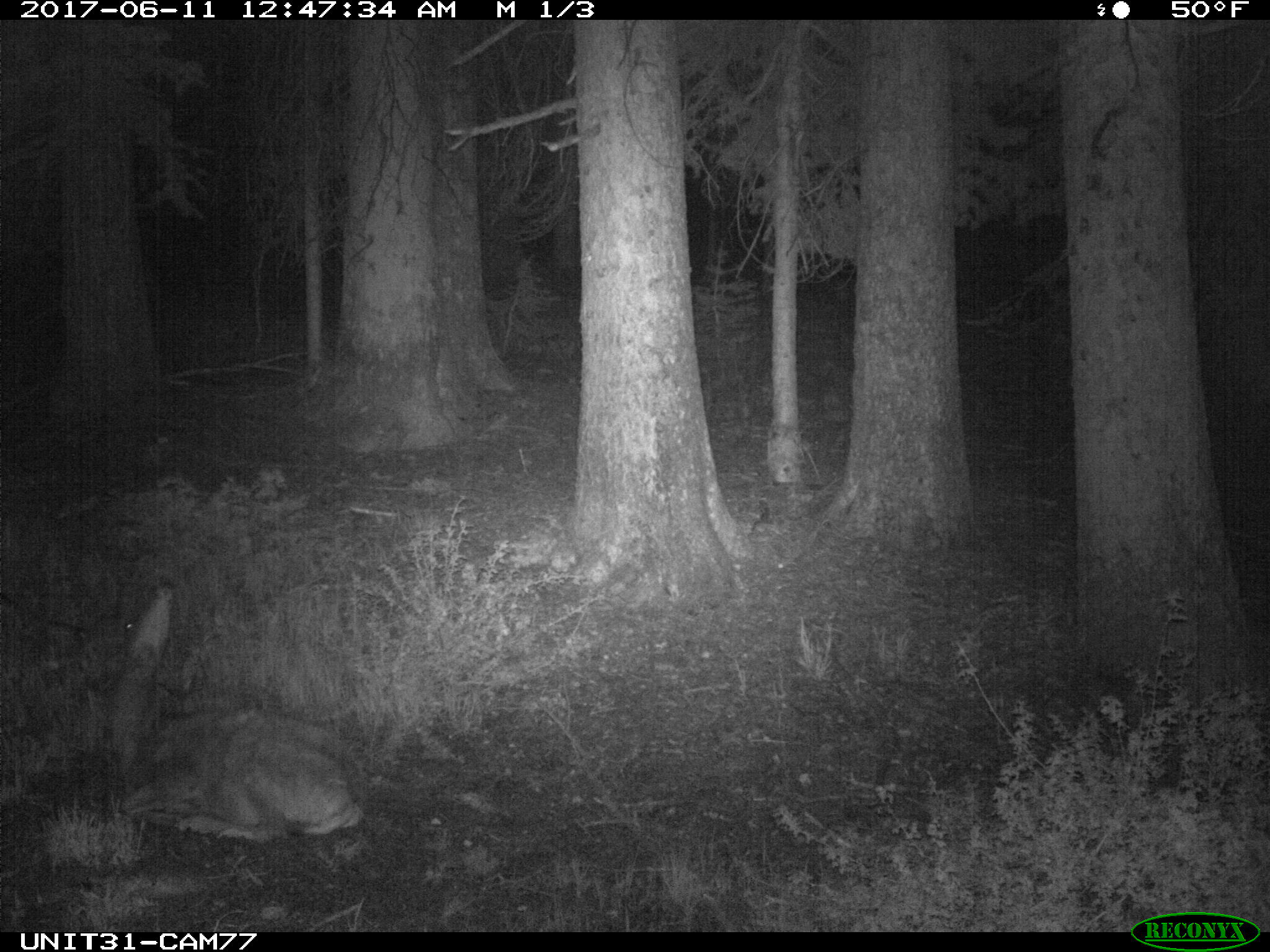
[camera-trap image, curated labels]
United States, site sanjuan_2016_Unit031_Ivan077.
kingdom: Animalia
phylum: Chordata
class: Mammalia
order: Artiodactyla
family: Cervidae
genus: Odocoileus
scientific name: Odocoileus hemionus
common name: mule deer